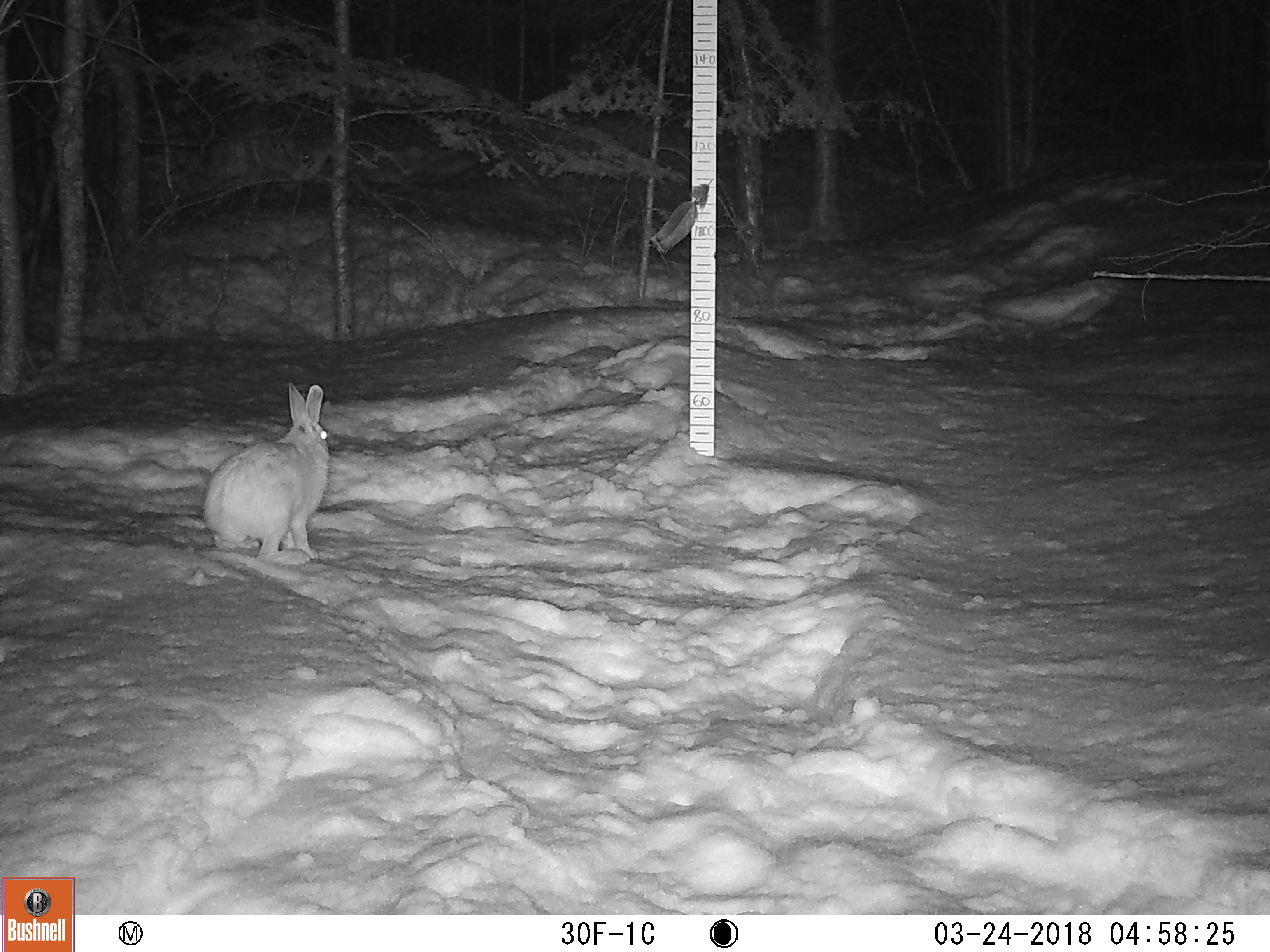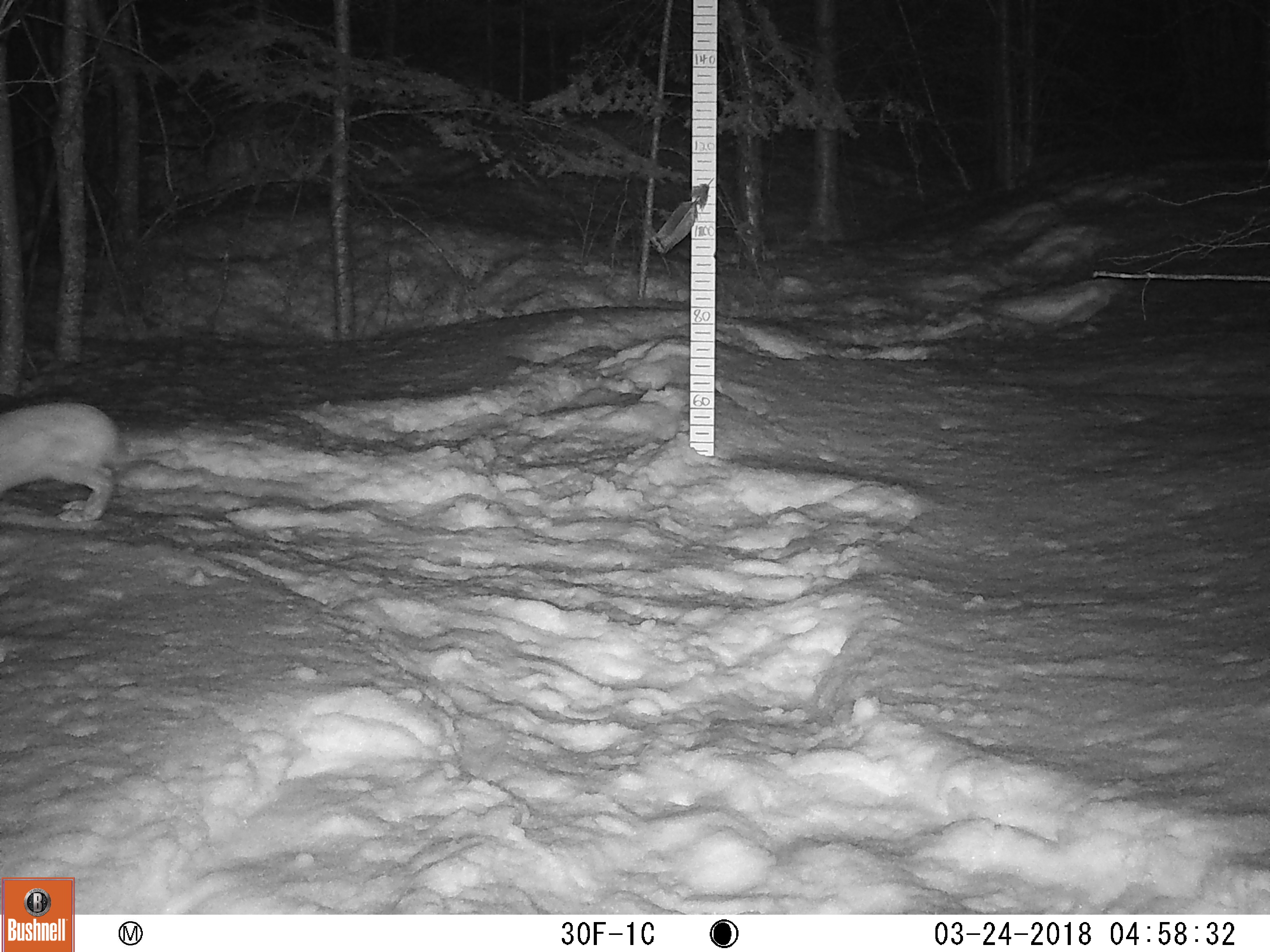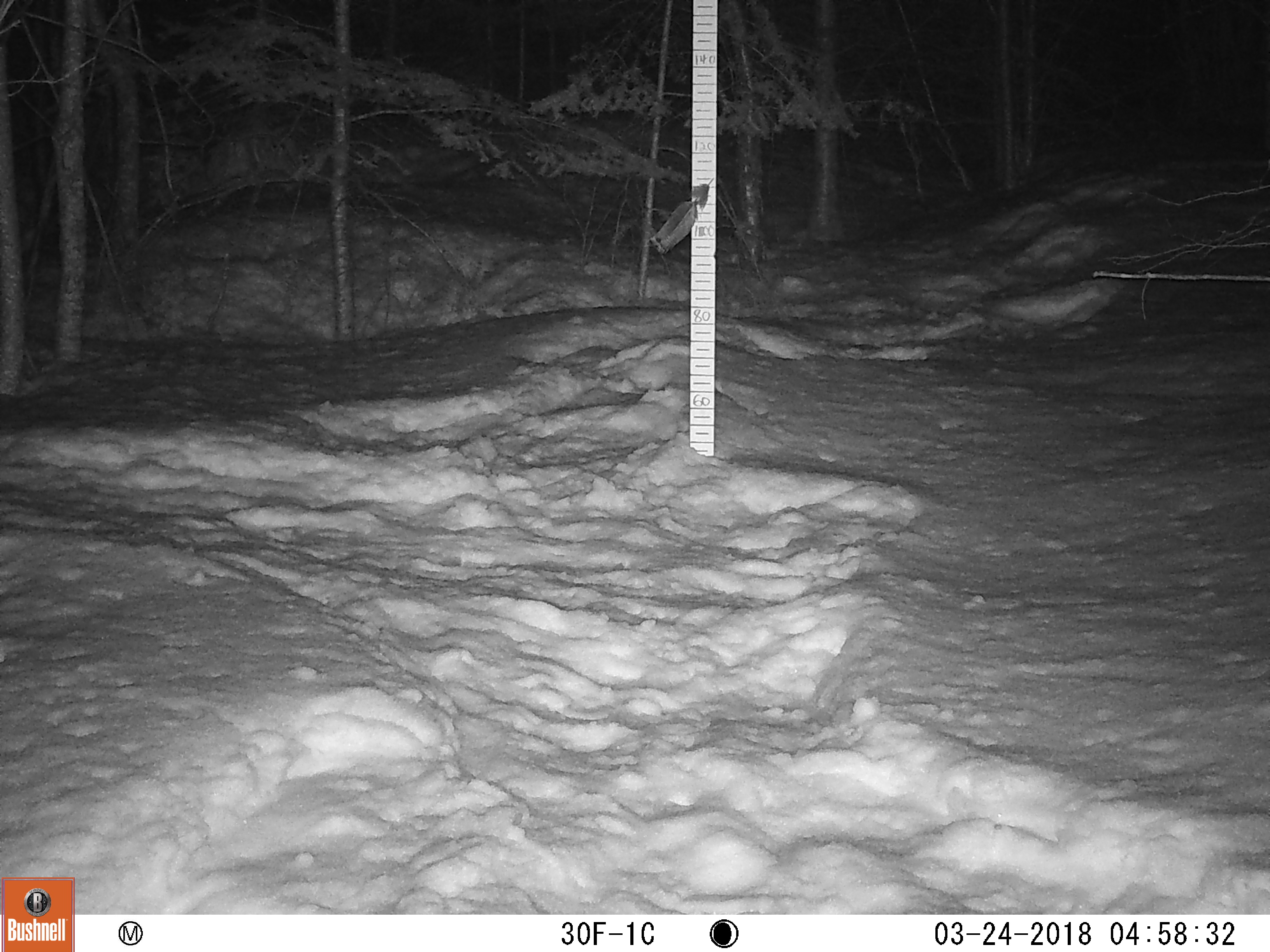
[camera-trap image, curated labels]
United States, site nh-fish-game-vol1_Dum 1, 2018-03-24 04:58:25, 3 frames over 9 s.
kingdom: Animalia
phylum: Chordata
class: Mammalia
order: Lagomorpha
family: Leporidae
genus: Lepus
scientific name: Lepus americanus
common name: snowshoe hare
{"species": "snowshoe hare (Lepus americanus)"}